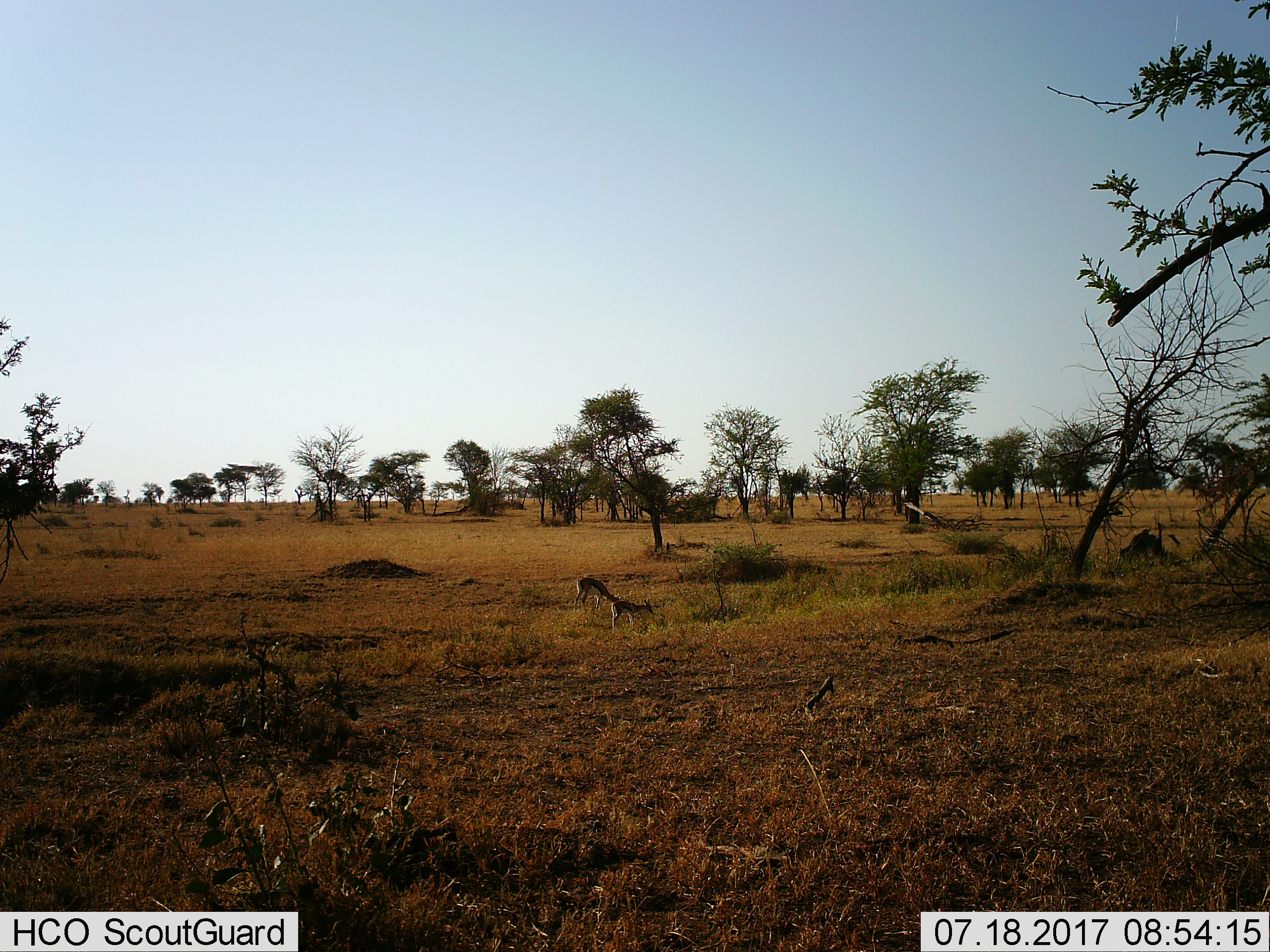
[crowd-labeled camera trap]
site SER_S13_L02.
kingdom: Animalia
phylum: Chordata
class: Mammalia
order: Artiodactyla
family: Bovidae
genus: Eudorcas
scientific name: Eudorcas thomsonii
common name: thomson's gazelle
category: gazellethomsons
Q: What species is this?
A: Gazellethomsons (thomson's gazelle) (Eudorcas thomsonii).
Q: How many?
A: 2.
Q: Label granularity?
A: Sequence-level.